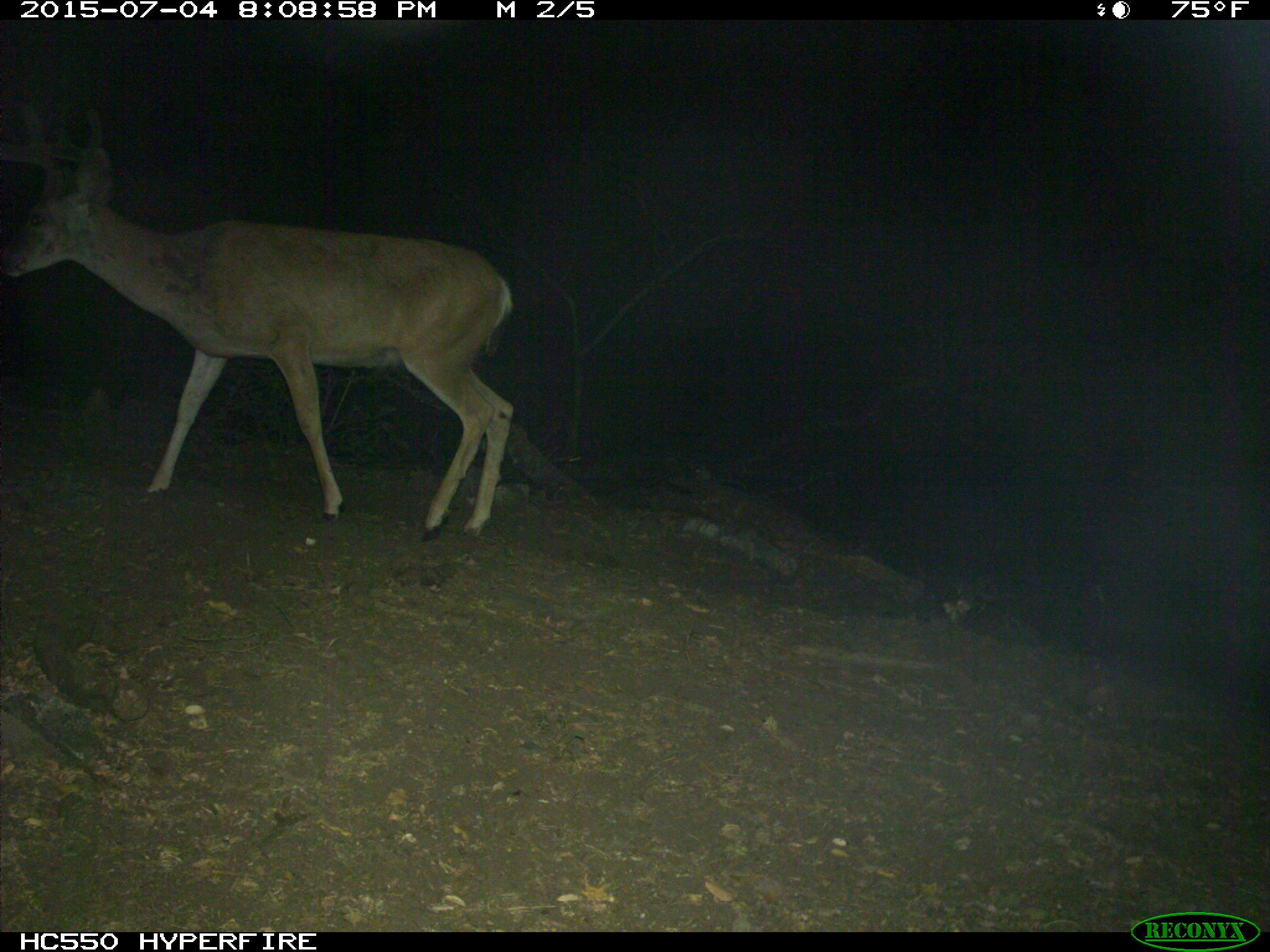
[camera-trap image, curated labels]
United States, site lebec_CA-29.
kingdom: Animalia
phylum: Chordata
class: Mammalia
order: Artiodactyla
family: Cervidae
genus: Odocoileus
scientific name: Odocoileus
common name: deer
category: unidentified deer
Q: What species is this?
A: Unidentified deer (deer) (Odocoileus).